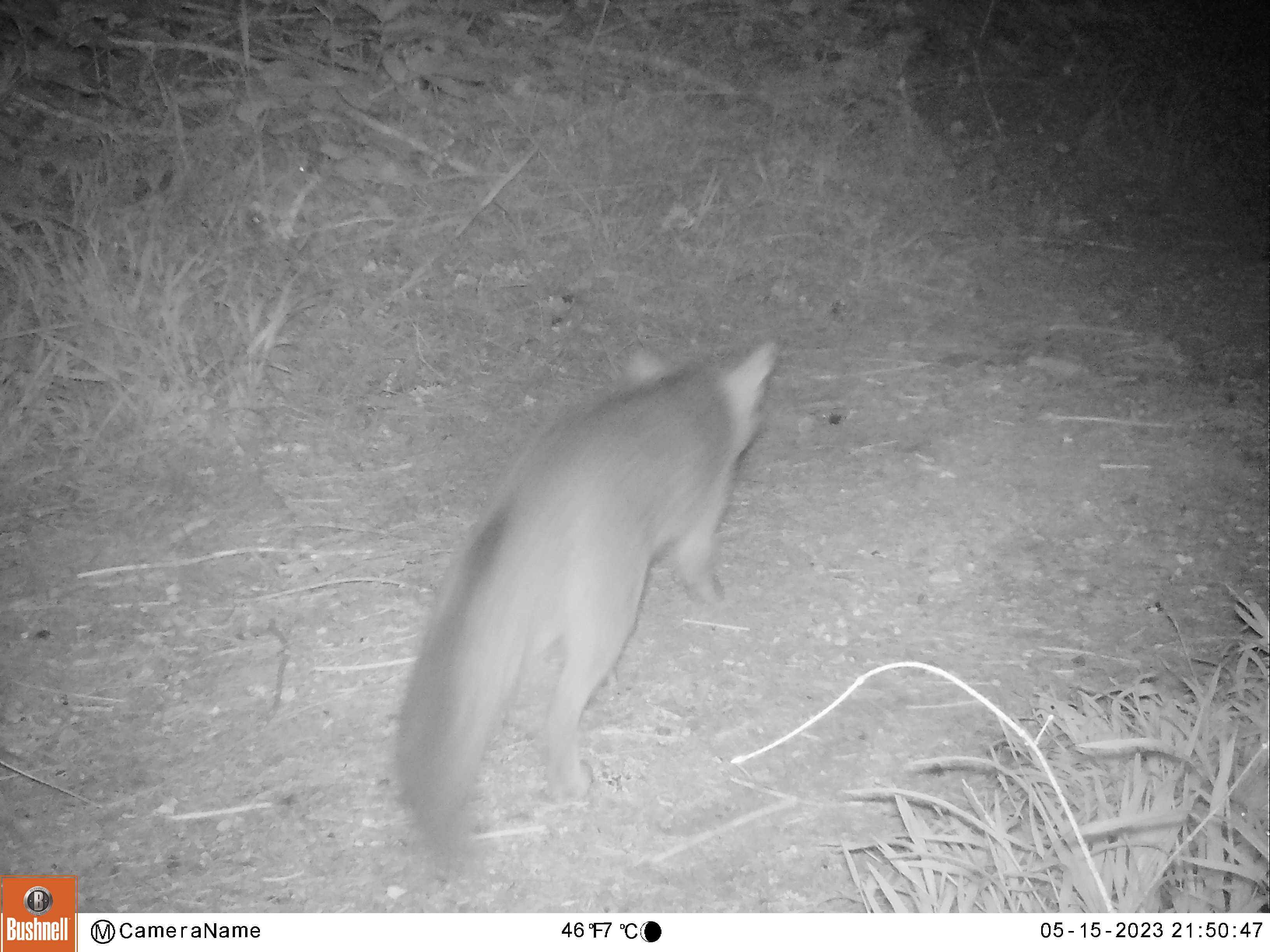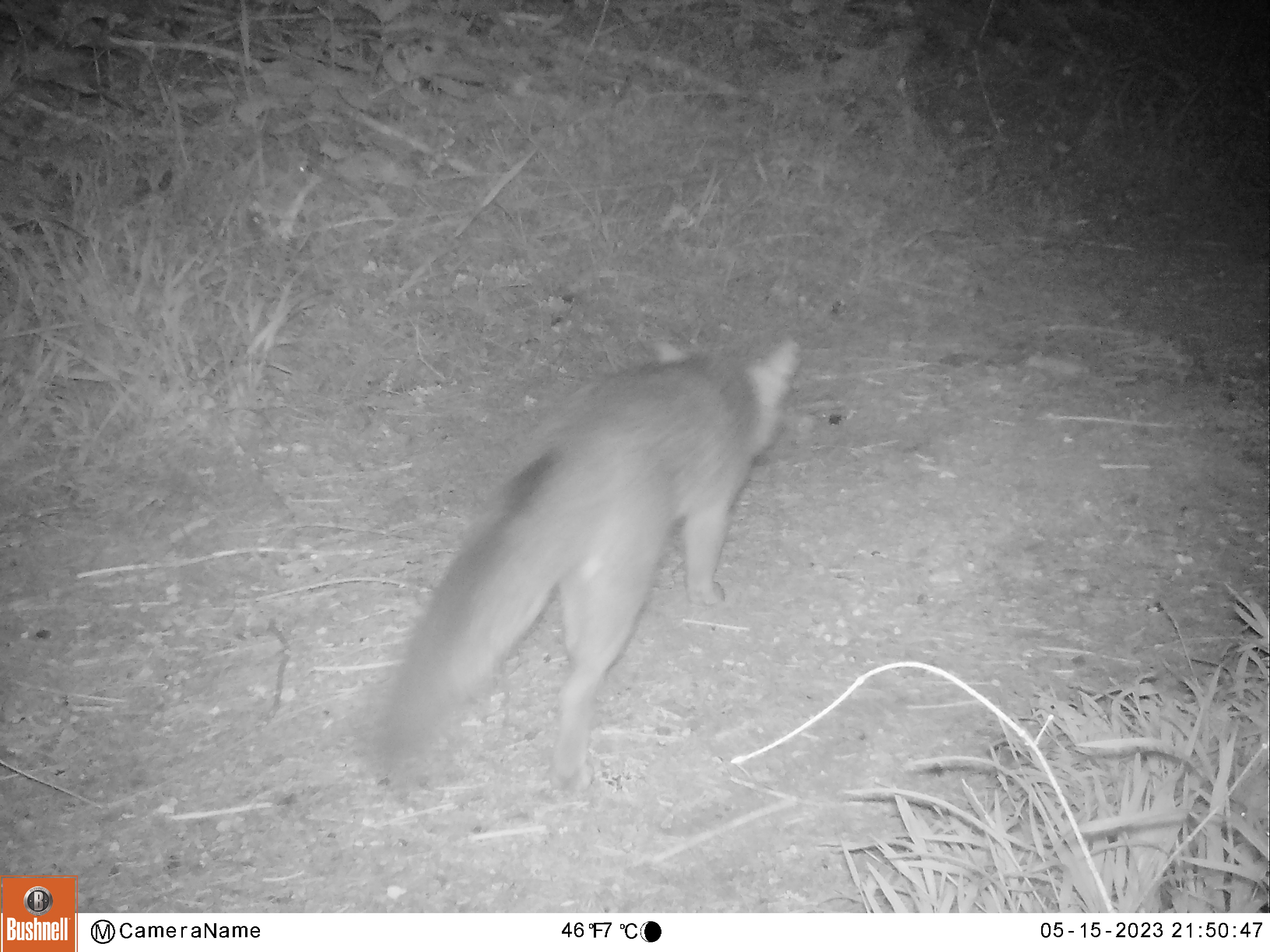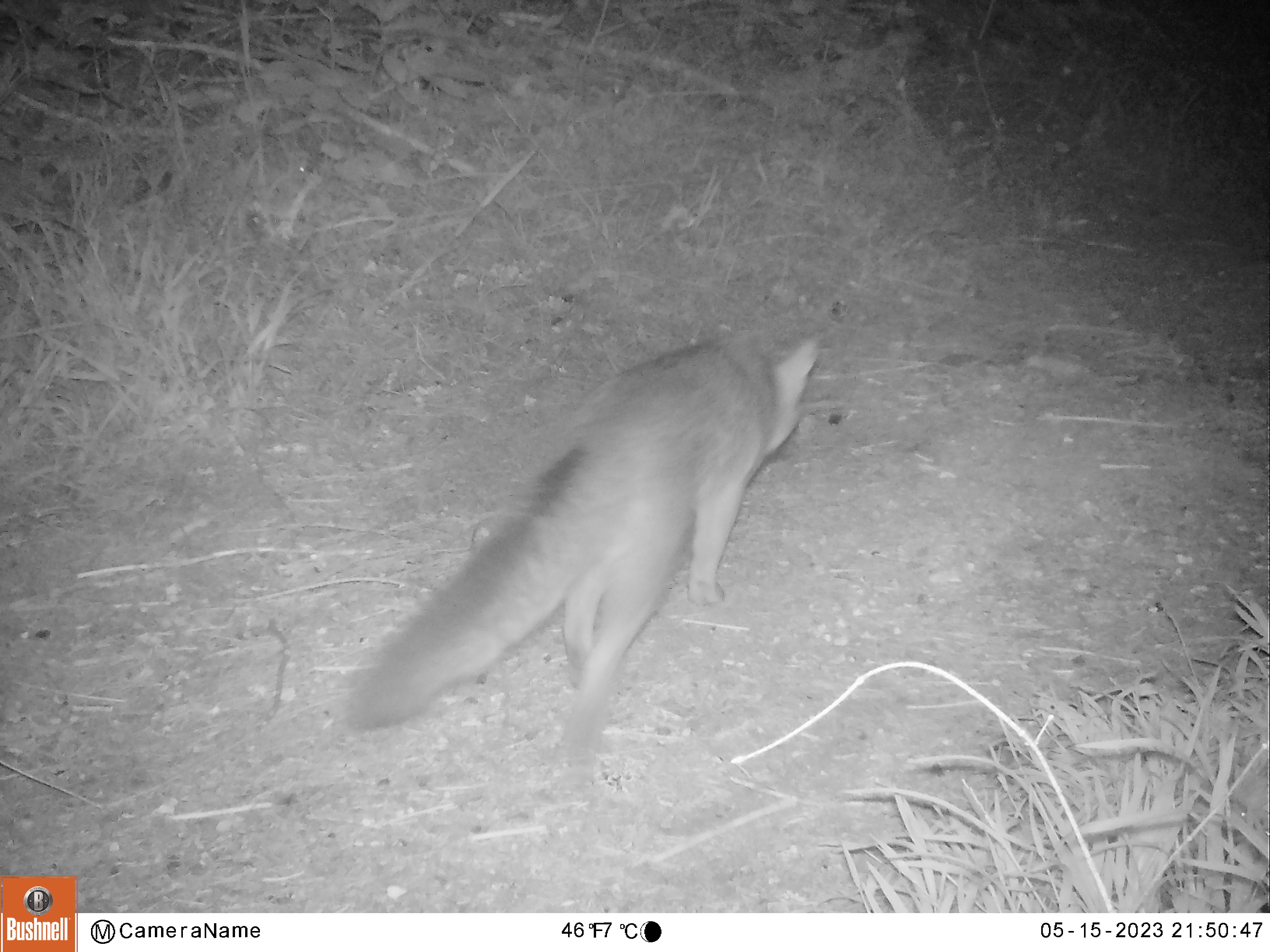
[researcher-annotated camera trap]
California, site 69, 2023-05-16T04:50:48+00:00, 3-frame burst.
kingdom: Animalia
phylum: Chordata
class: Mammalia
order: Carnivora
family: Canidae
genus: Urocyon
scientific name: Urocyon cinereoargenteus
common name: gray fox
Gray fox (Urocyon cinereoargenteus).